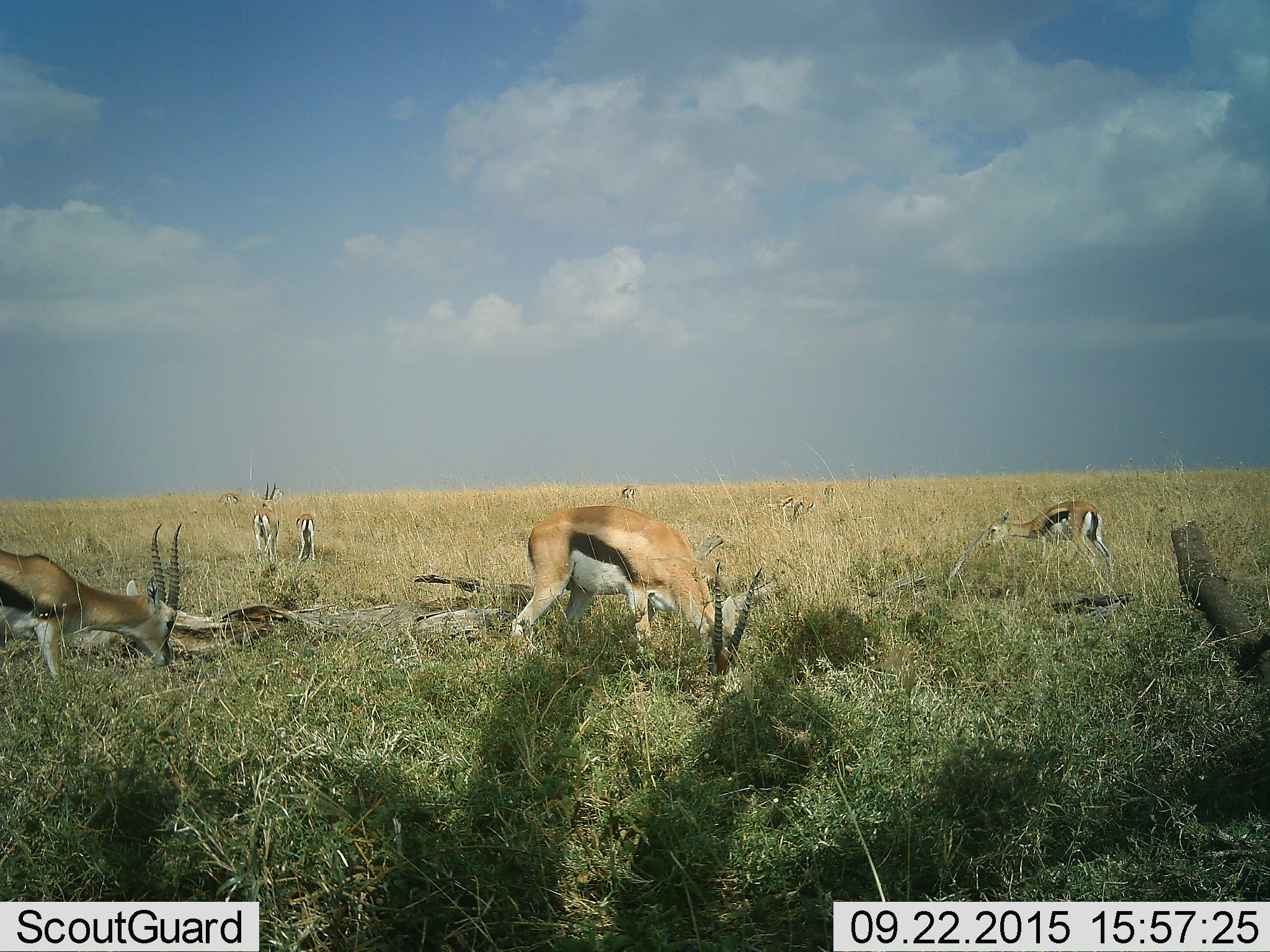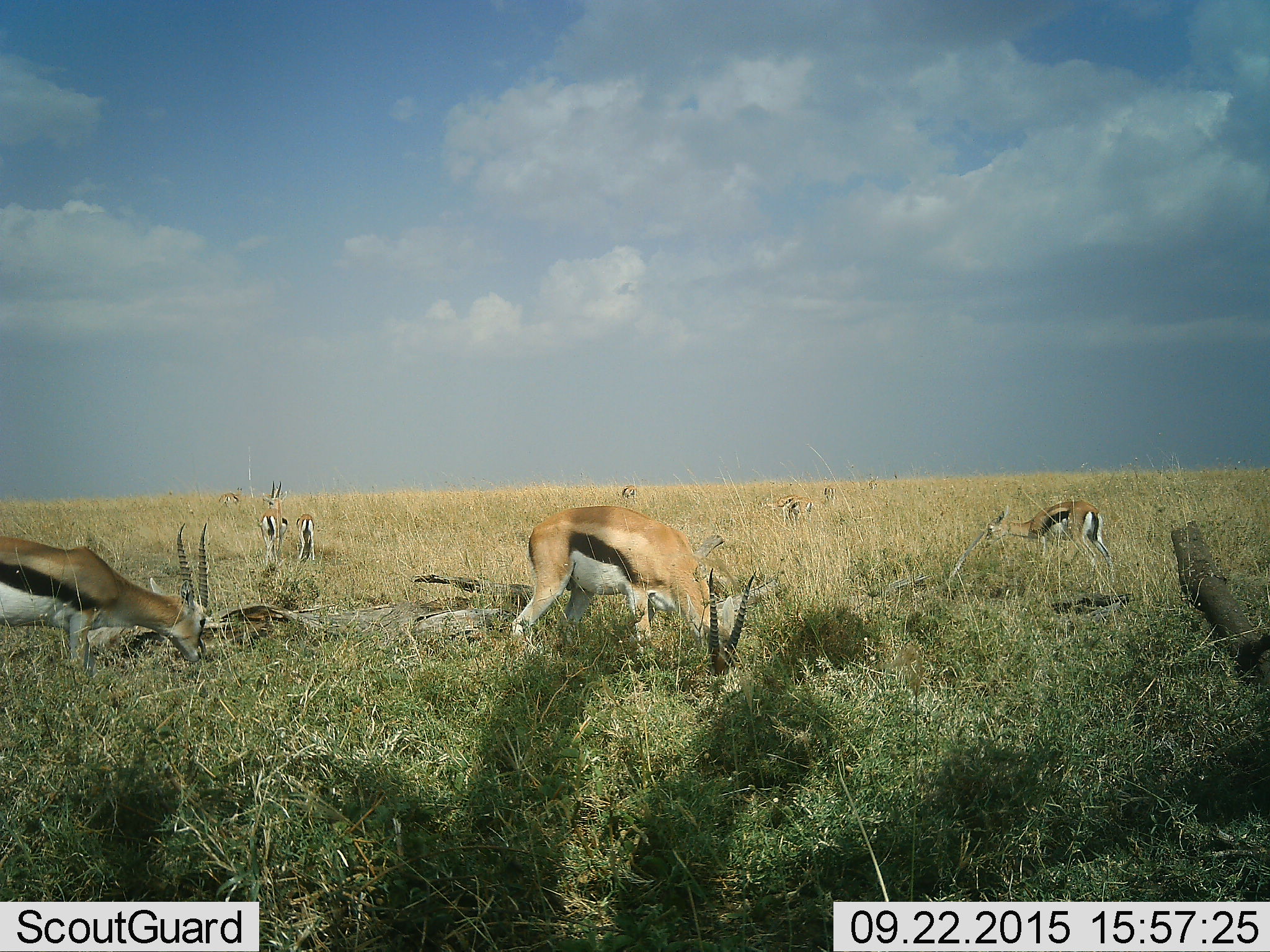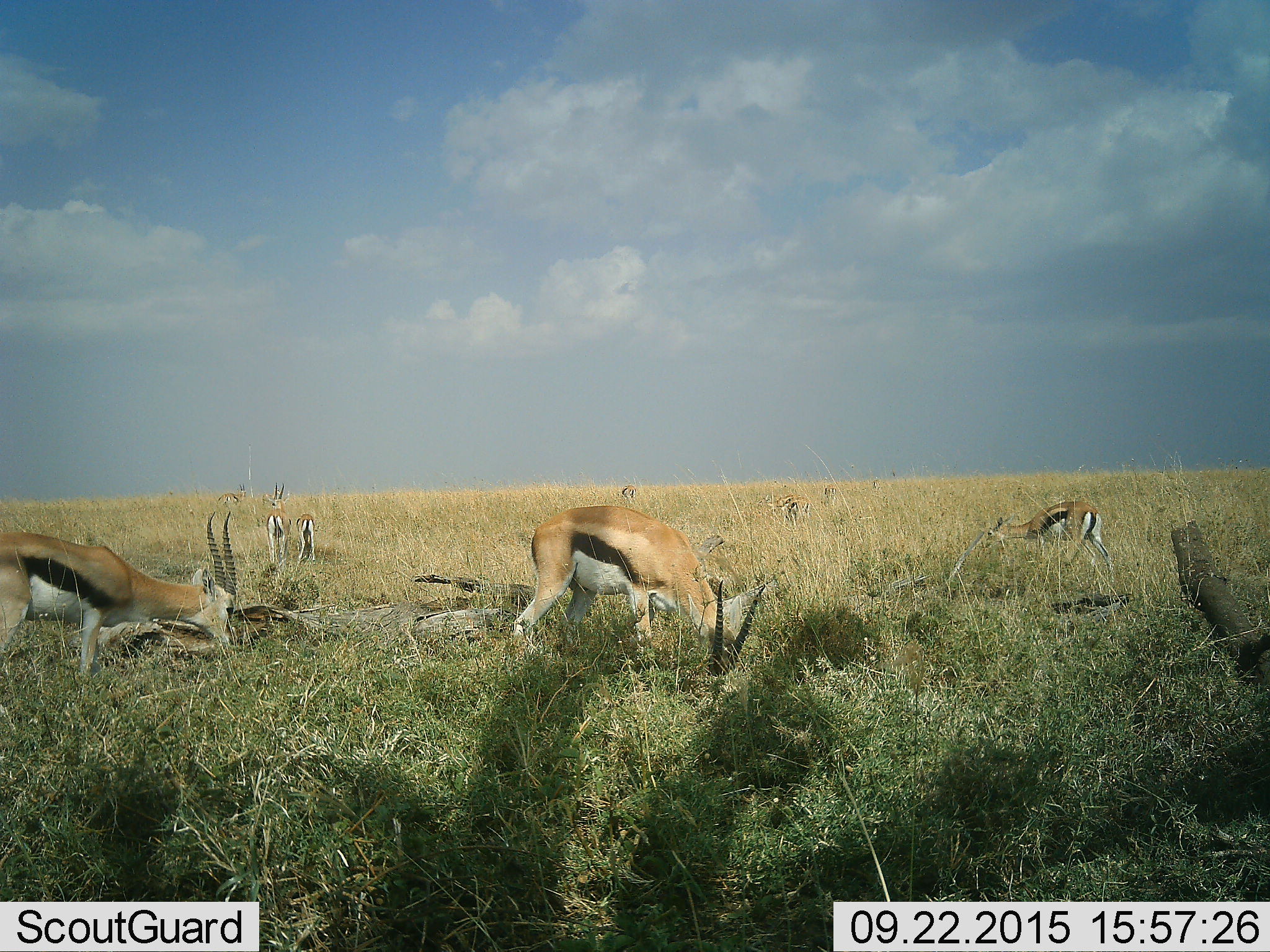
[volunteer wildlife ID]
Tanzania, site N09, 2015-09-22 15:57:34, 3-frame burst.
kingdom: Animalia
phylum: Chordata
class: Mammalia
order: Artiodactyla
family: Bovidae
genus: Eudorcas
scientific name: Eudorcas thomsonii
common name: thomson's gazelle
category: gazellethomsons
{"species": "gazellethomsons (thomson's gazelle) (Eudorcas thomsonii)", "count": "9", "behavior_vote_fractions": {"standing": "14%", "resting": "14%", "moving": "29%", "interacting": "0%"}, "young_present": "14%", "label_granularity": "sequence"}